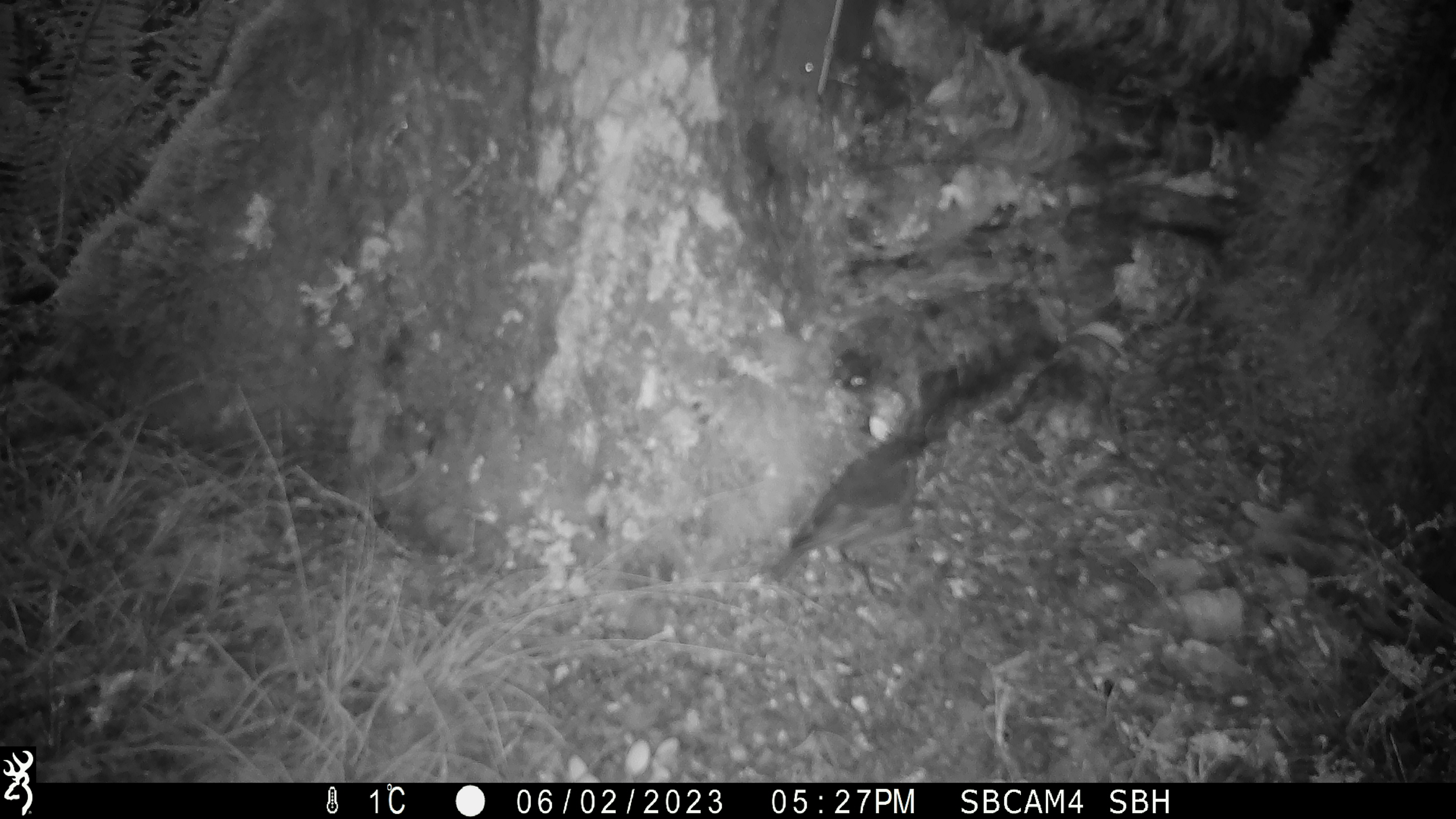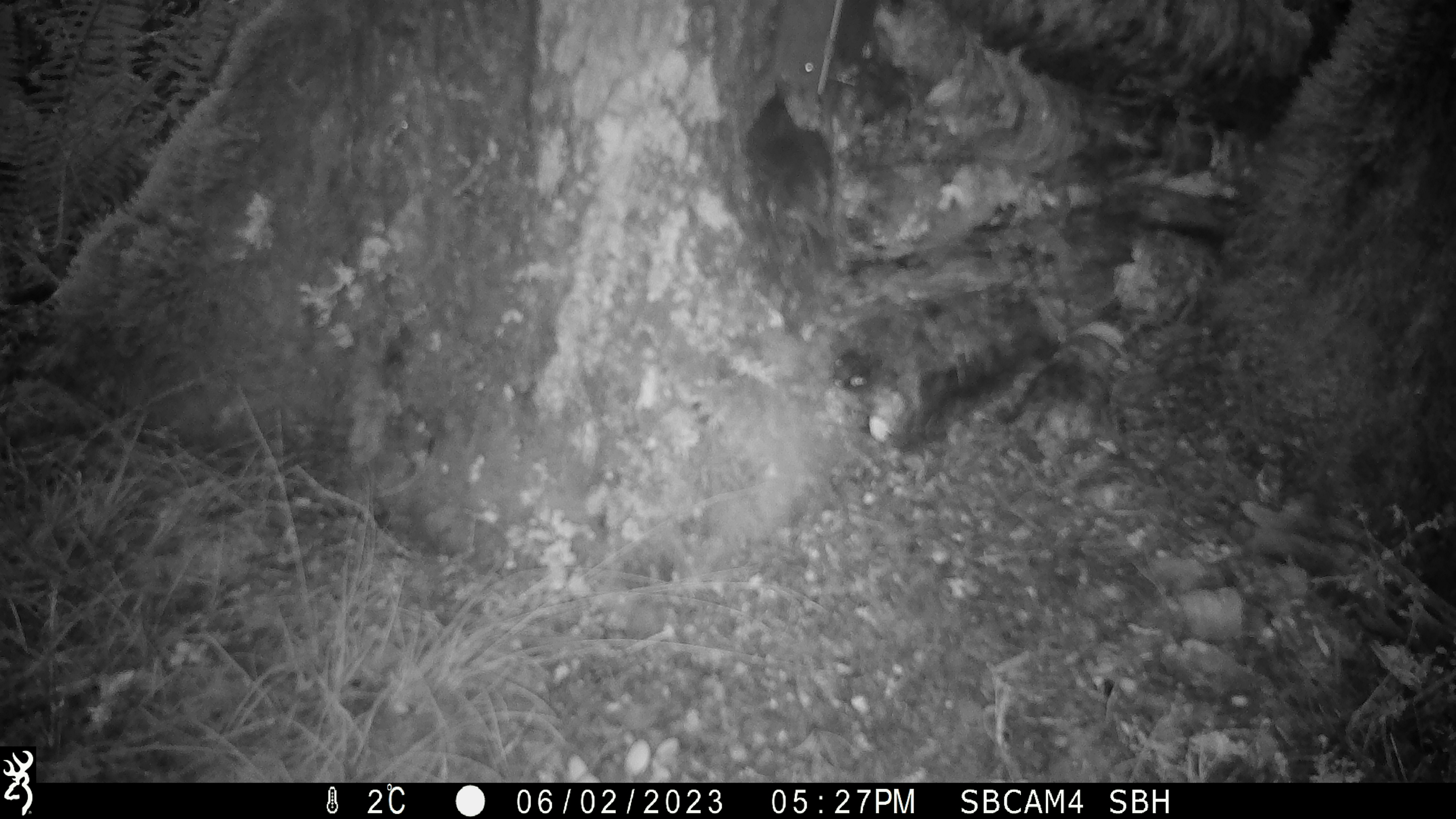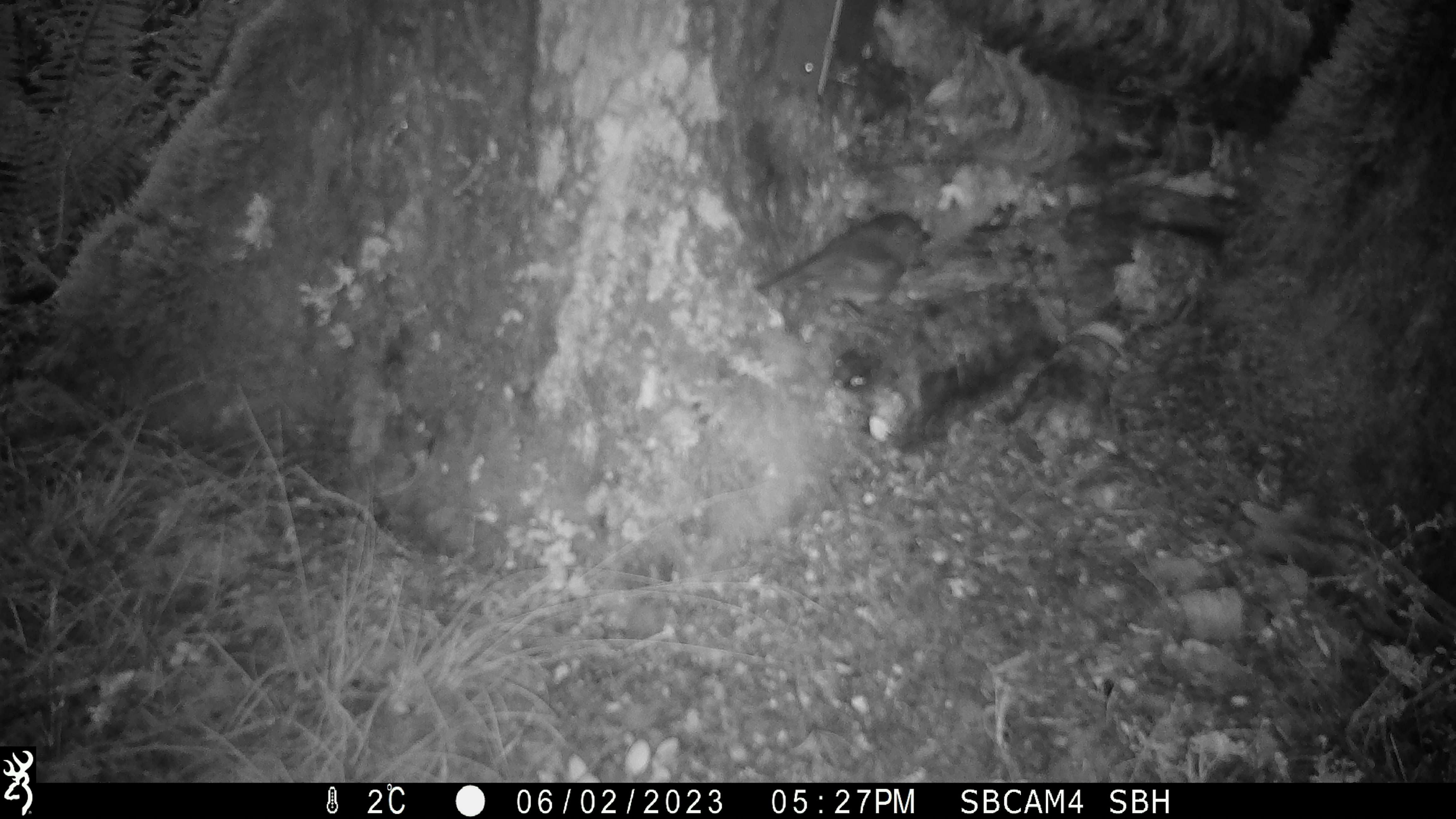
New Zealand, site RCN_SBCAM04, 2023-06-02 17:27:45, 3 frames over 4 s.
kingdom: Animalia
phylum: Chordata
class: Aves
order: Passeriformes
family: Petroicidae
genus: Petroica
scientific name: Petroica australis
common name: new zealand robin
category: robin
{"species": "robin (new zealand robin) (Petroica australis)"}